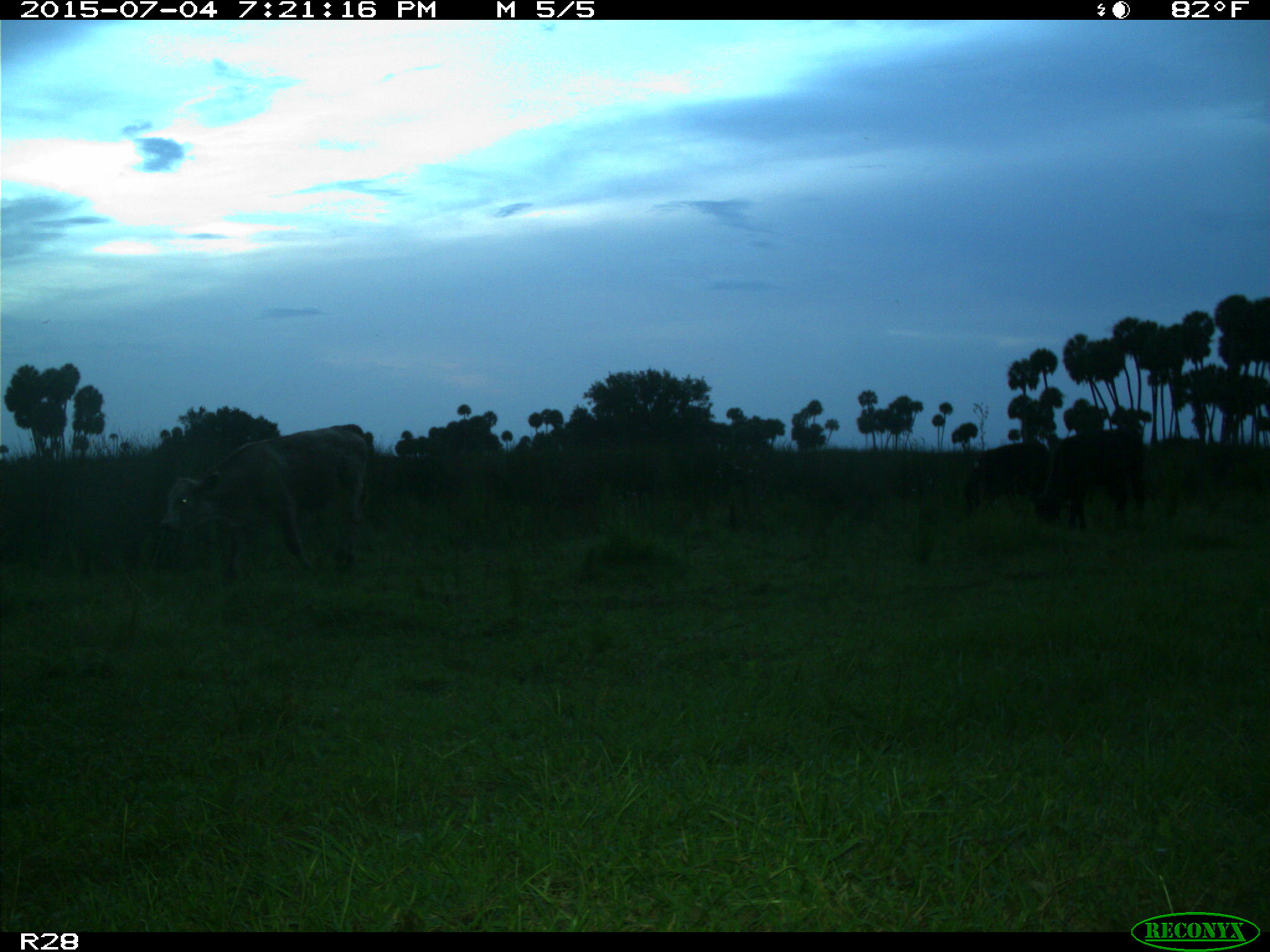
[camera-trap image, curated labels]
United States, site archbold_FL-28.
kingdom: Animalia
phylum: Chordata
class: Mammalia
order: Artiodactyla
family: Bovidae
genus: Bos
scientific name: Bos taurus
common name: domestic cow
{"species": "Bos taurus (domestic cow)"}